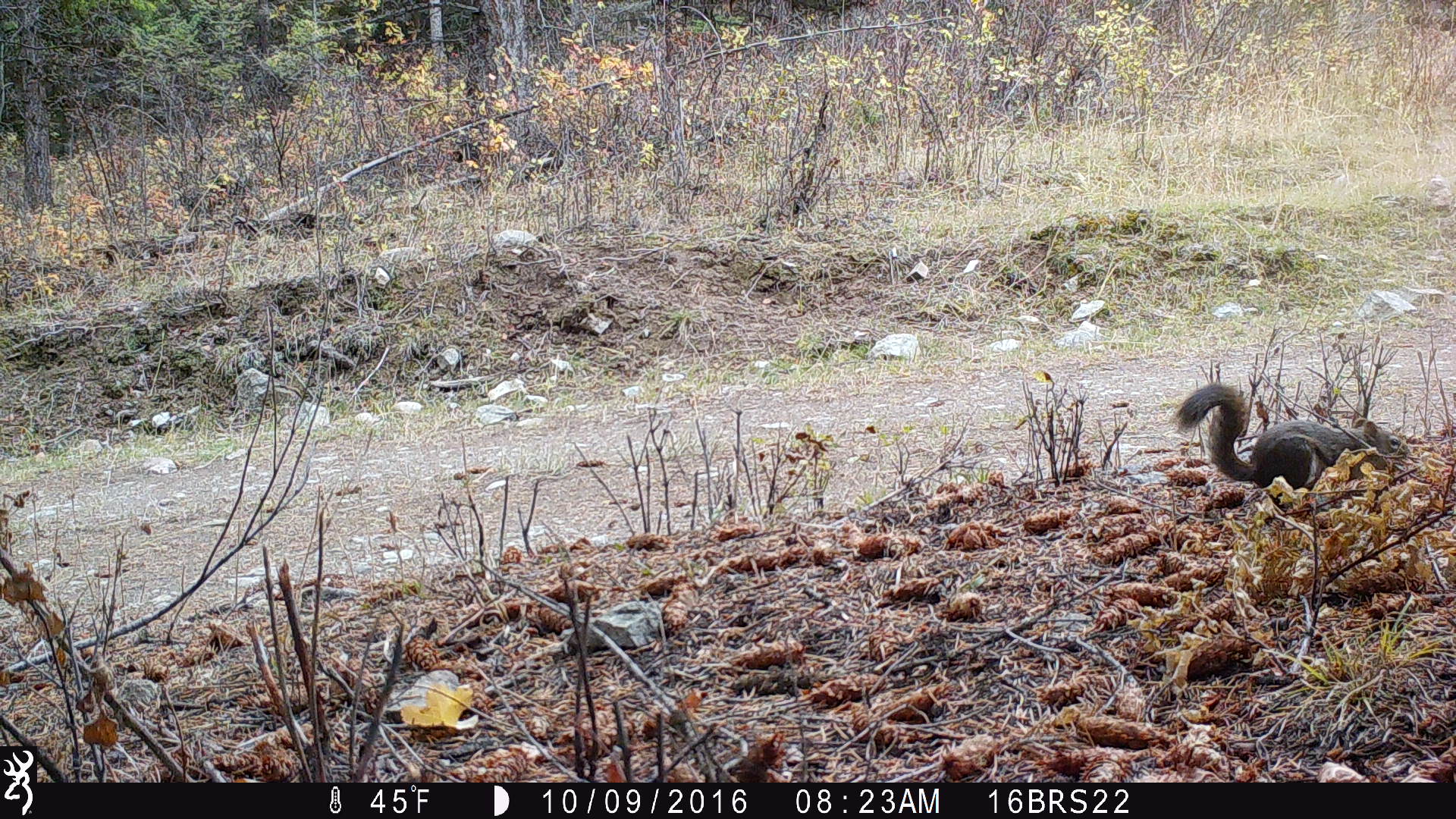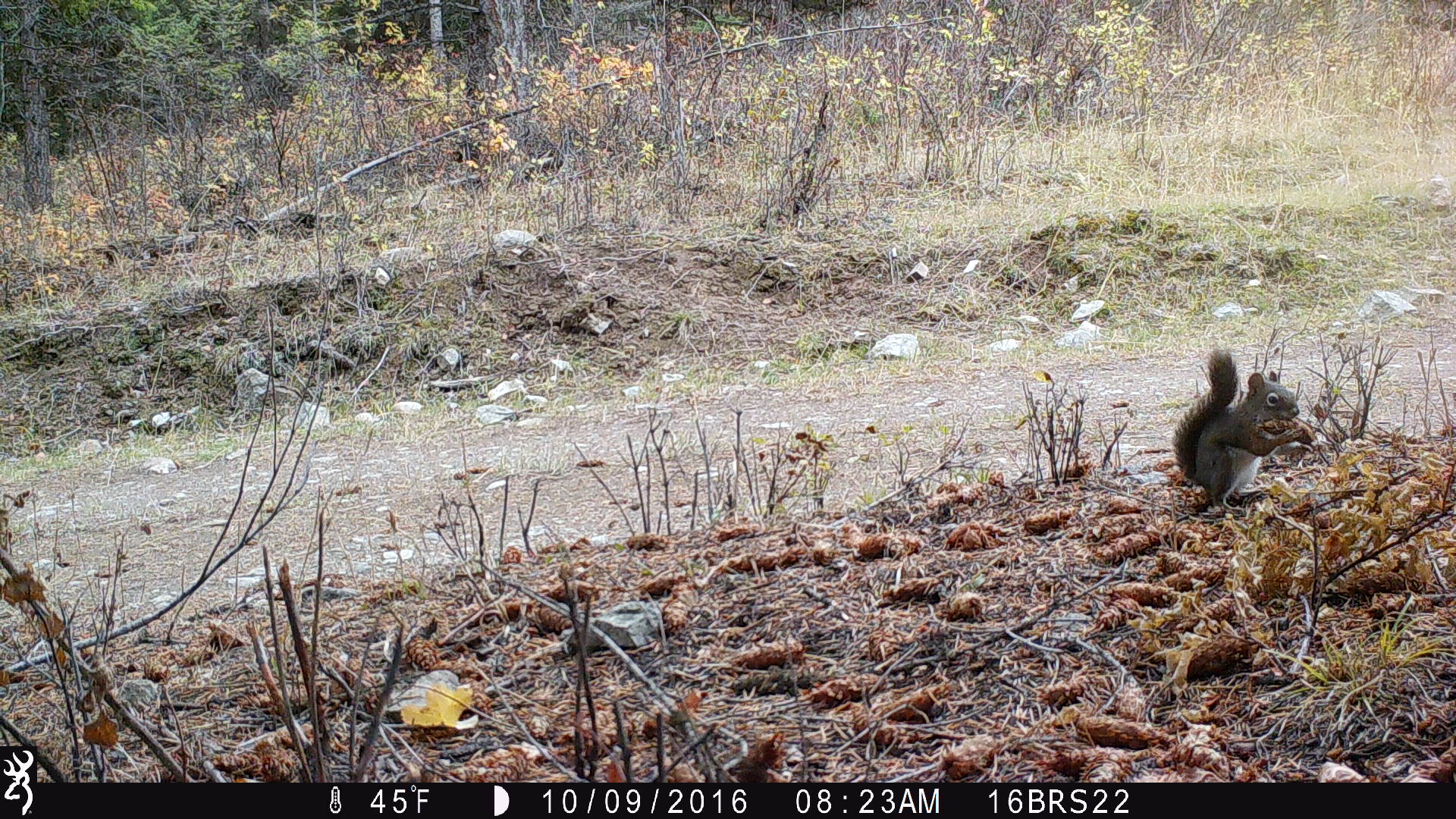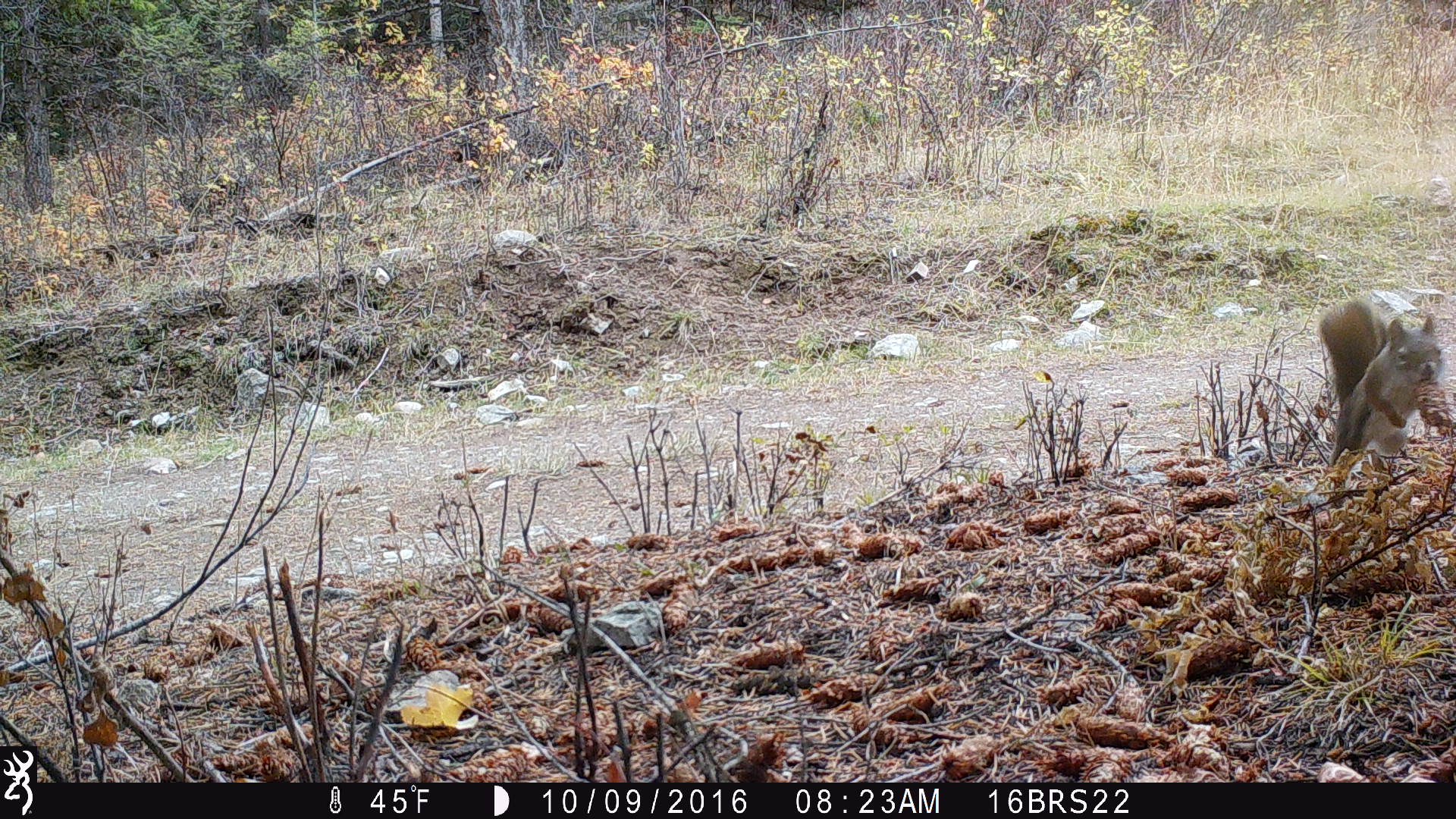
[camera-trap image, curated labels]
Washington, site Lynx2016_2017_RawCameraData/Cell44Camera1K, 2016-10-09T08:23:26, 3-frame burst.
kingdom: Animalia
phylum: Chordata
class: Mammalia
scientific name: Mammalia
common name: small mammal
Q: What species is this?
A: Small mammal (Mammalia).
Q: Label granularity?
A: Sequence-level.